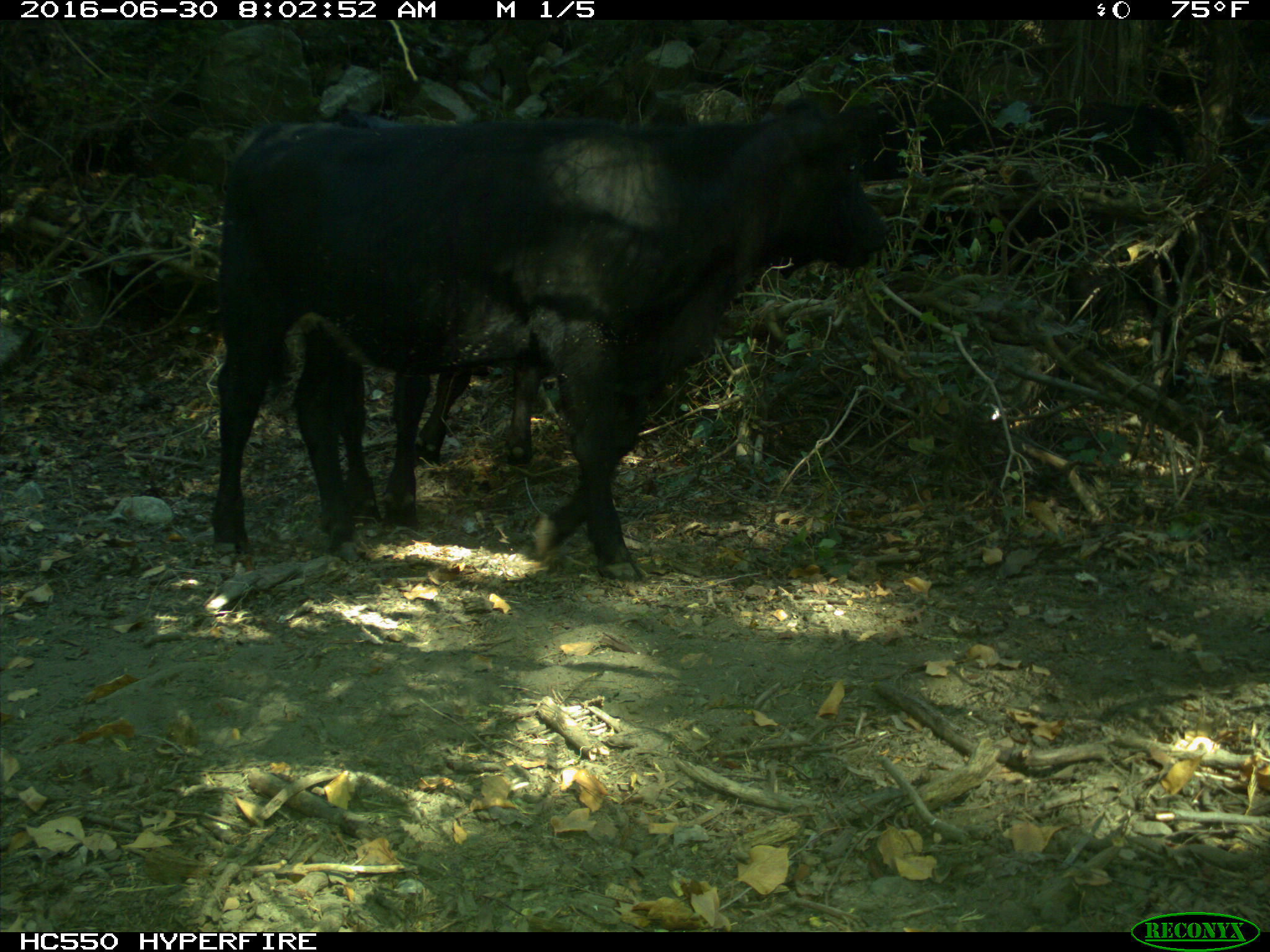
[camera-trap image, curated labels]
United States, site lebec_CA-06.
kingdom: Animalia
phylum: Chordata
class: Mammalia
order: Artiodactyla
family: Bovidae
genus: Bos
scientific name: Bos taurus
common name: domestic cow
Bos taurus (domestic cow).